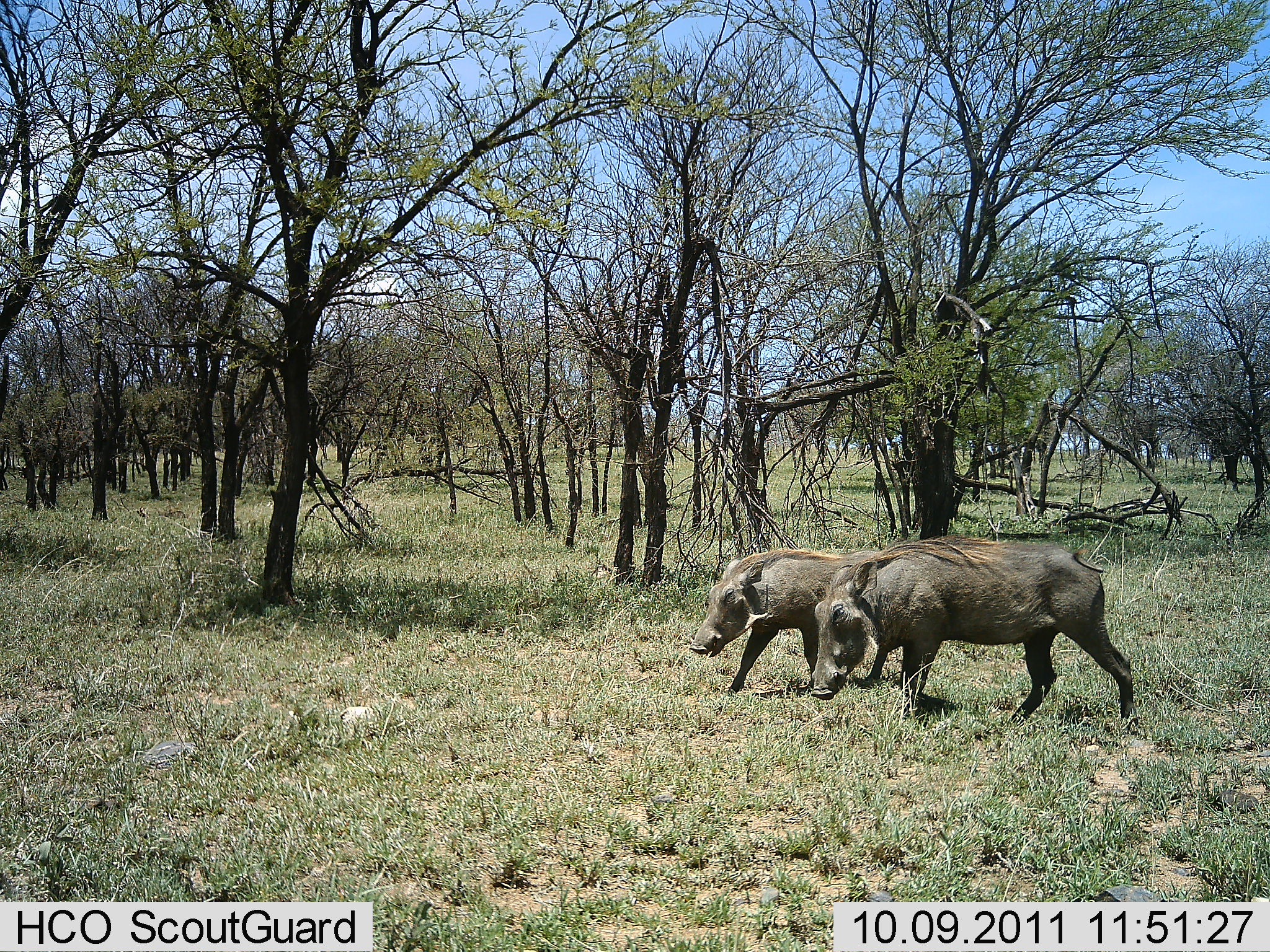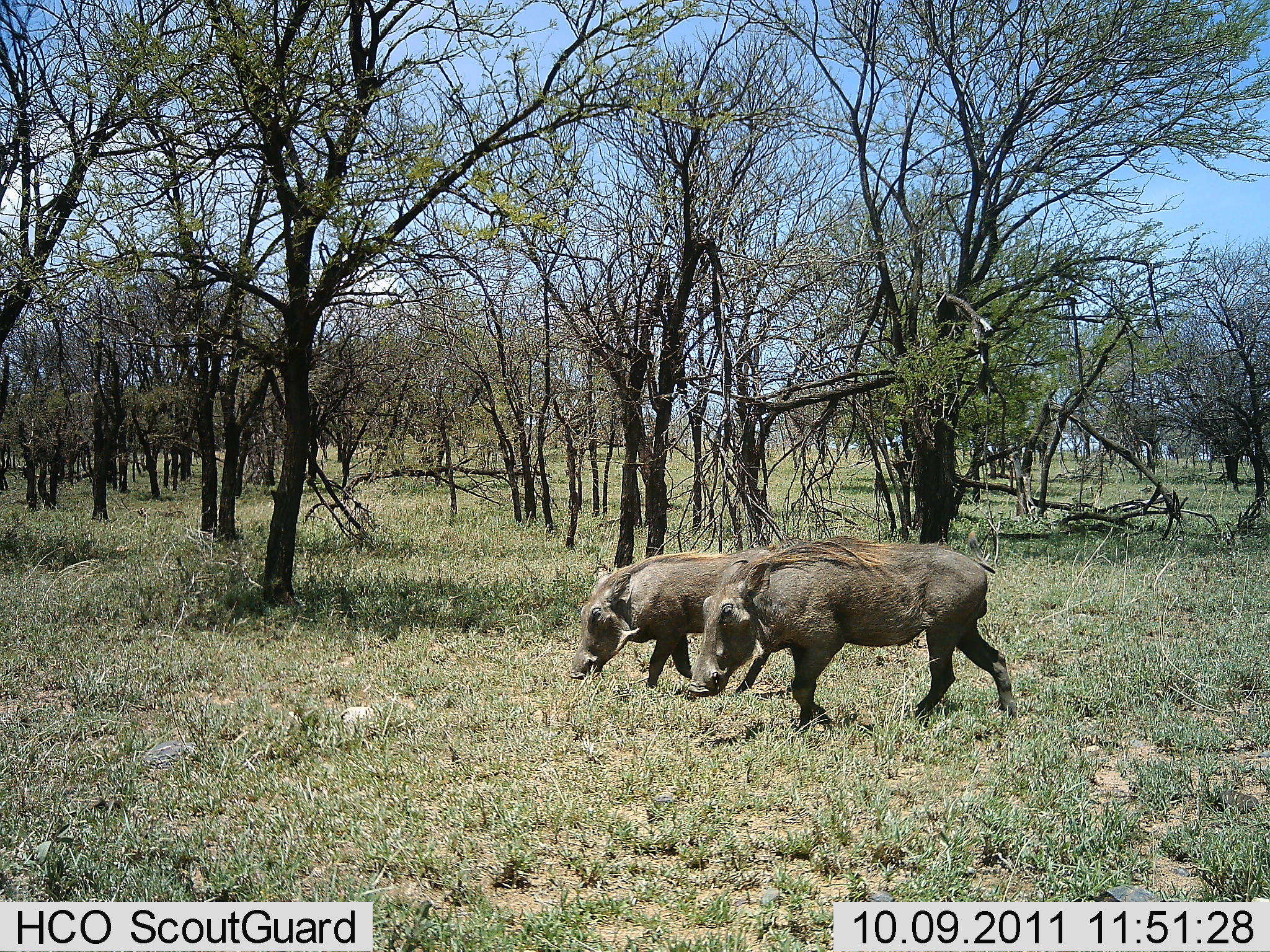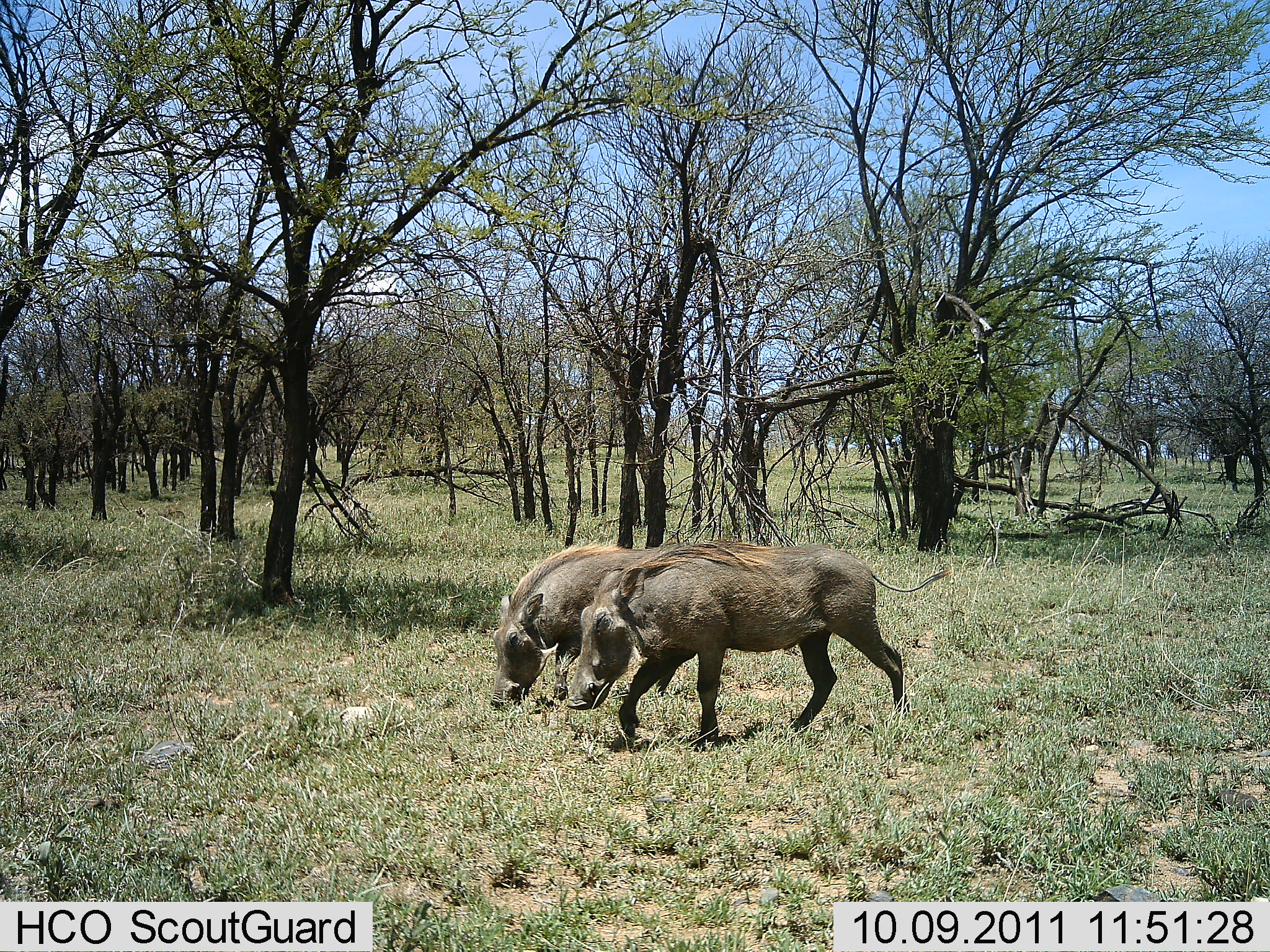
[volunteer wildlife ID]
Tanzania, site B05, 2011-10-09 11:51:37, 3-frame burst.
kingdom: Animalia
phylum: Chordata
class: Mammalia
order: Artiodactyla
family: Suidae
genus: Phacochoerus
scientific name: Phacochoerus africanus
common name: warthog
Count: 2.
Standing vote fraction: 0%.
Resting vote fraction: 0%.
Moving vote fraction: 100%.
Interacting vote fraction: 0%.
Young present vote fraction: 0%.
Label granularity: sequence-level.